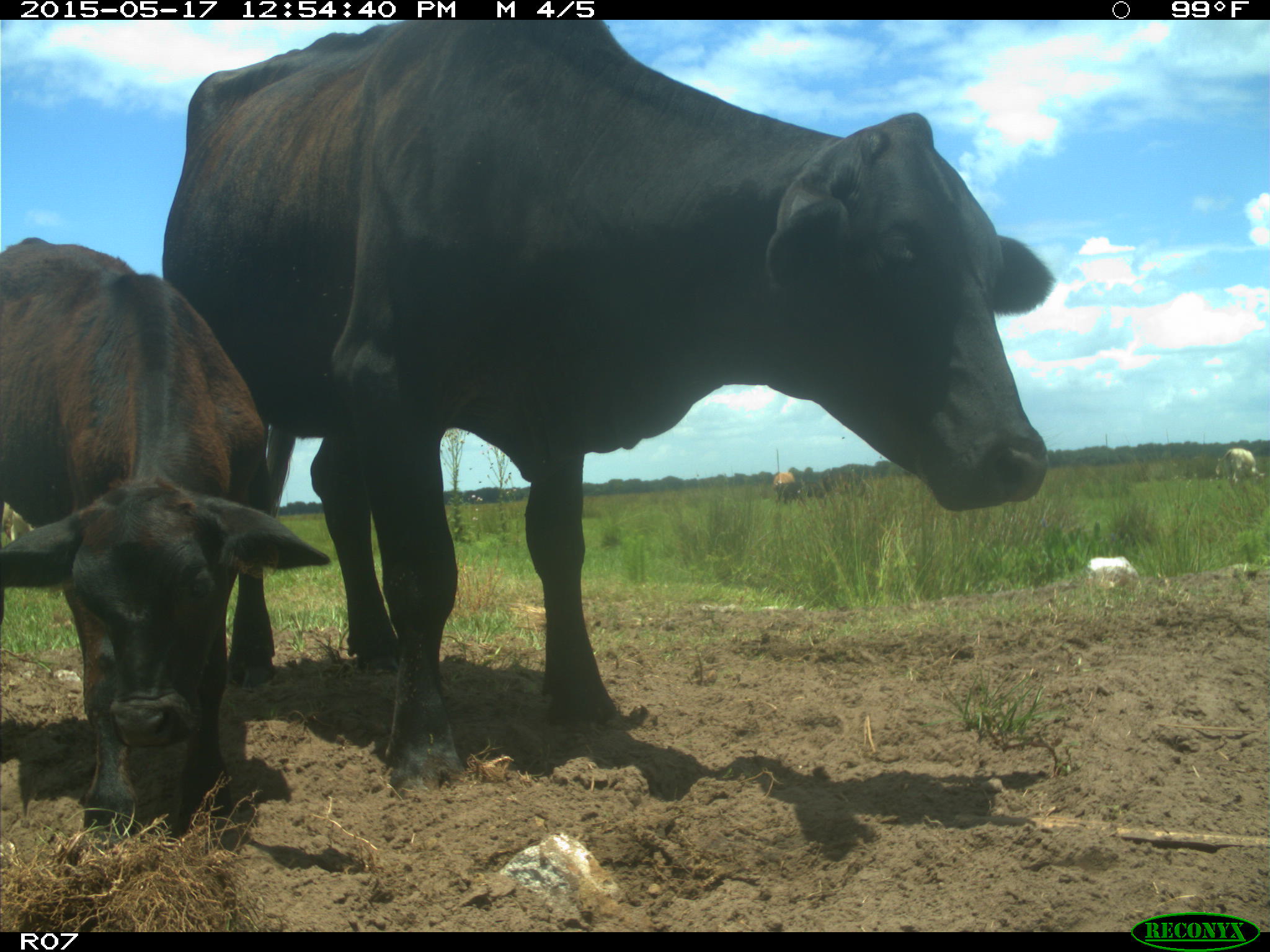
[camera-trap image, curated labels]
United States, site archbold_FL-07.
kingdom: Animalia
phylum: Chordata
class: Mammalia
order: Artiodactyla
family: Bovidae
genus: Bos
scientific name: Bos taurus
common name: domestic cow